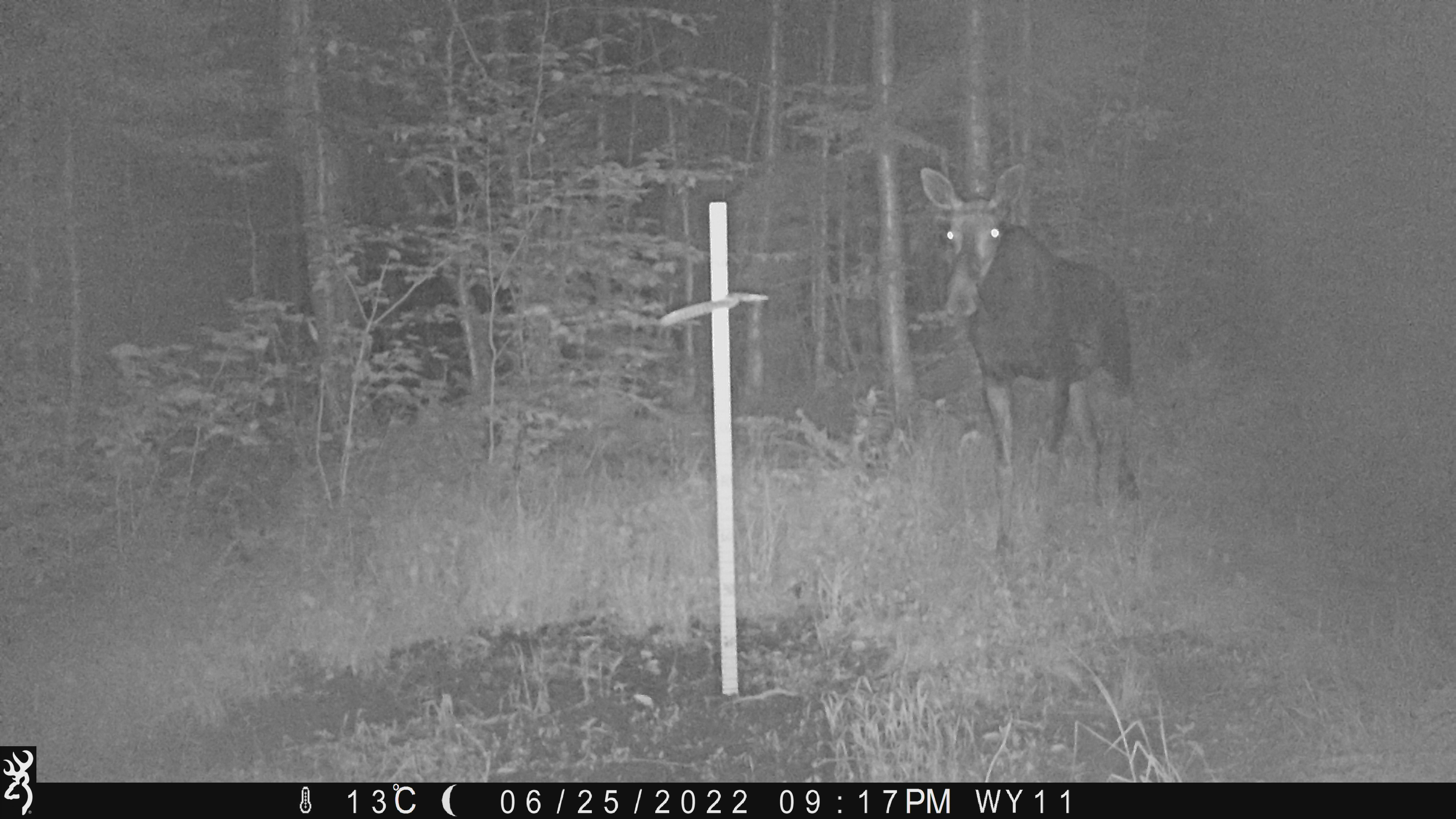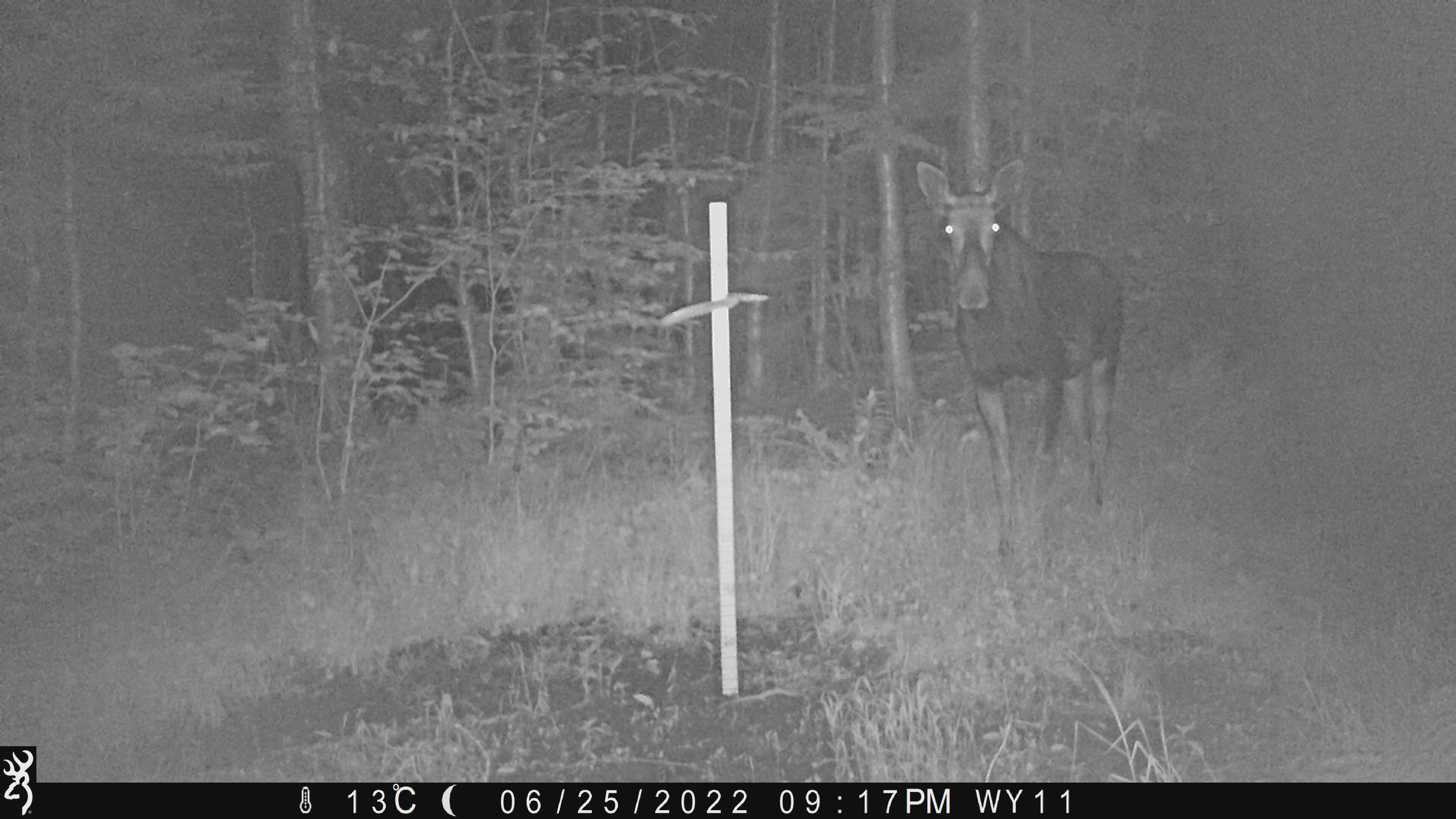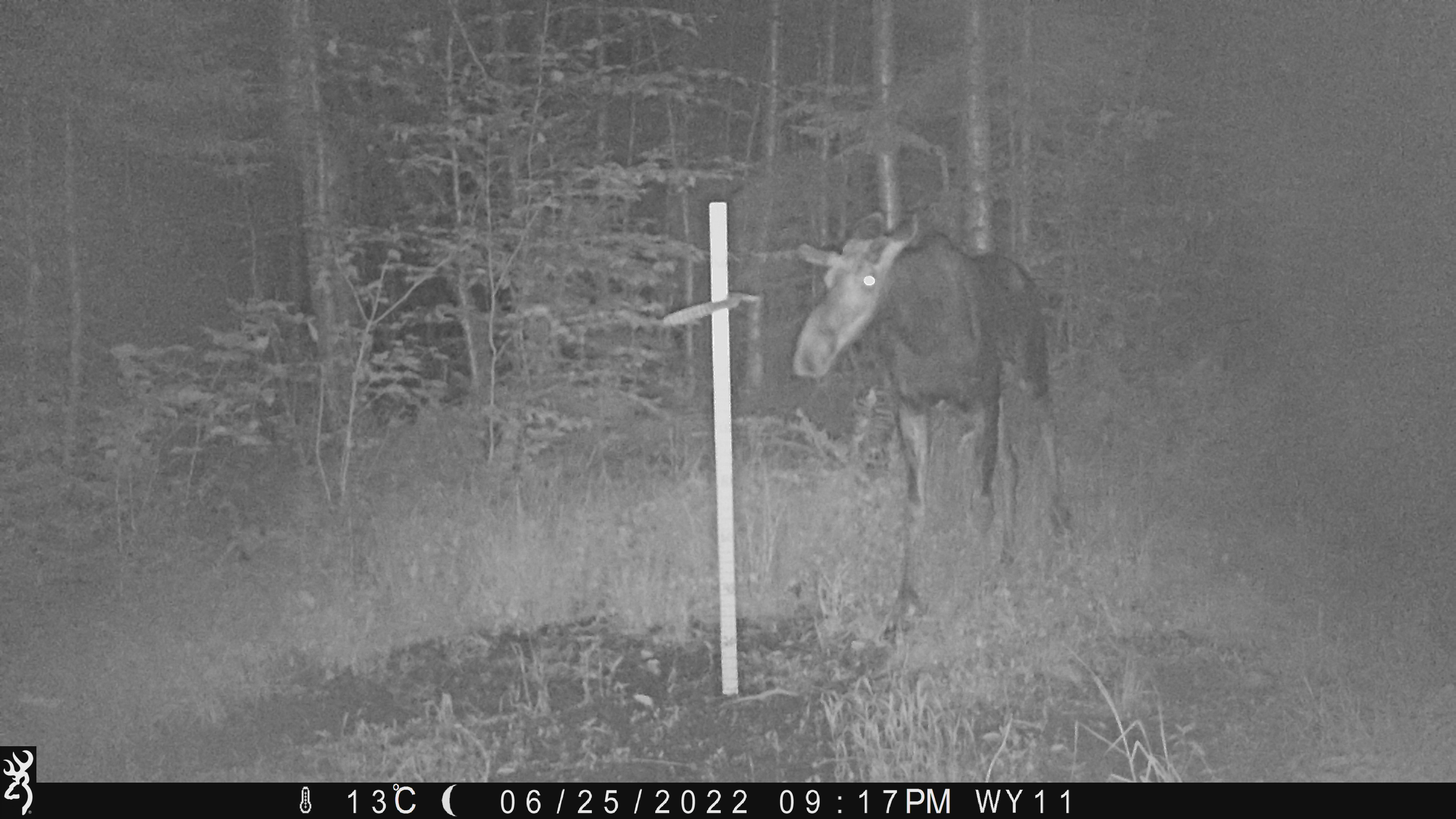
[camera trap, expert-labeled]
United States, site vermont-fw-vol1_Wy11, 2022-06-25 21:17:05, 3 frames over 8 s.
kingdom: Animalia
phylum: Chordata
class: Mammalia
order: Artiodactyla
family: Cervidae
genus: Alces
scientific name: Alces alces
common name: moose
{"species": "moose (Alces alces)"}